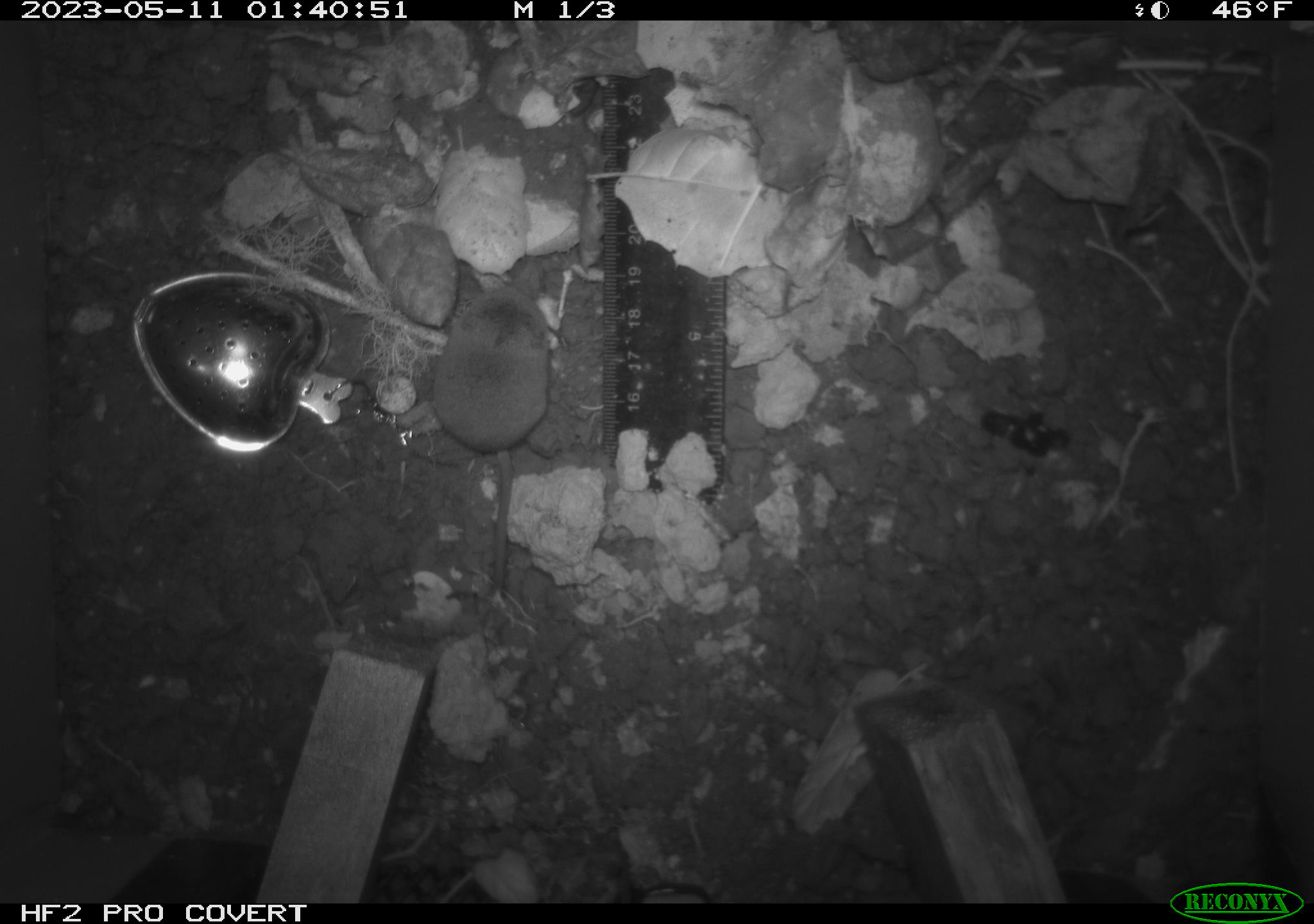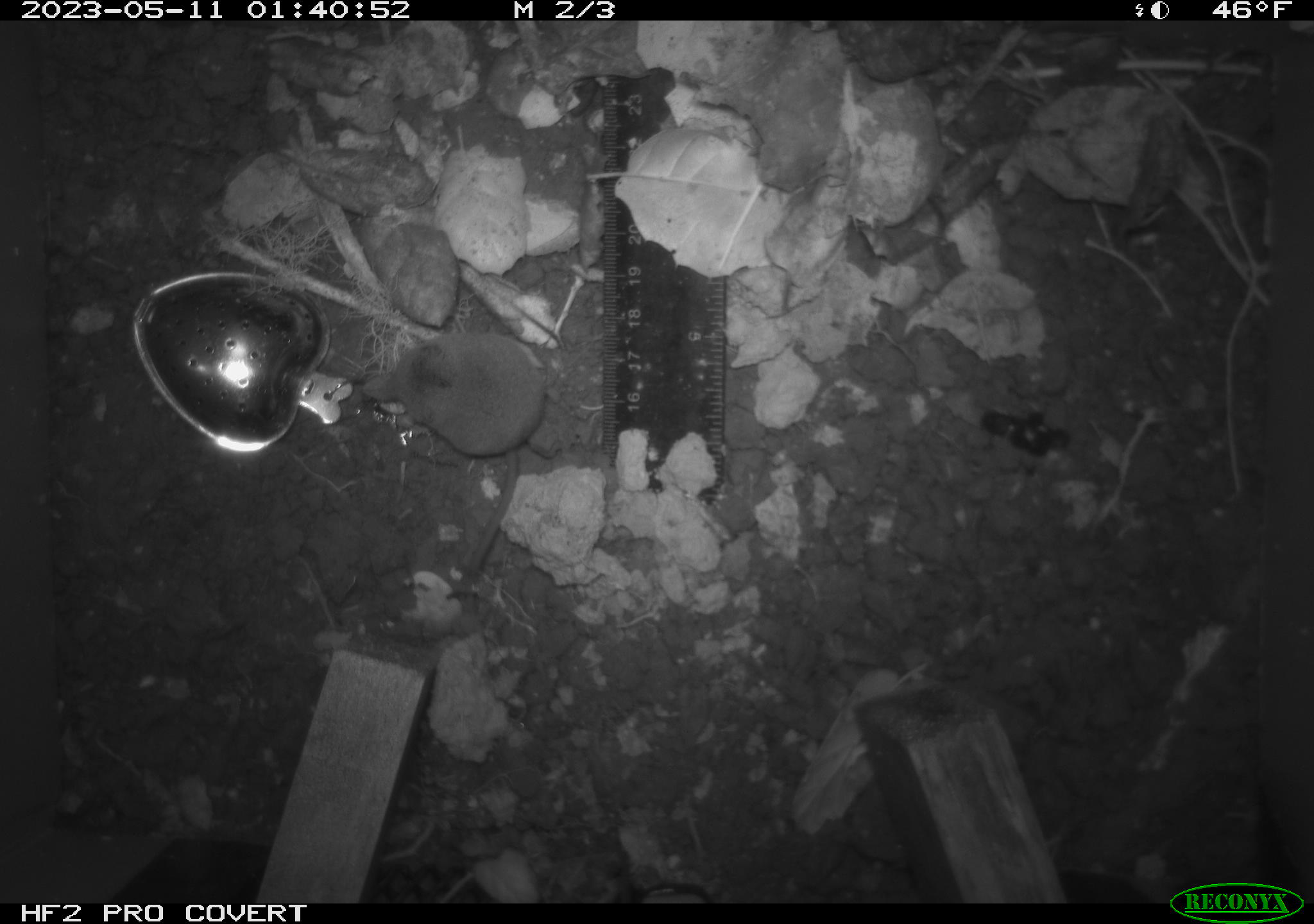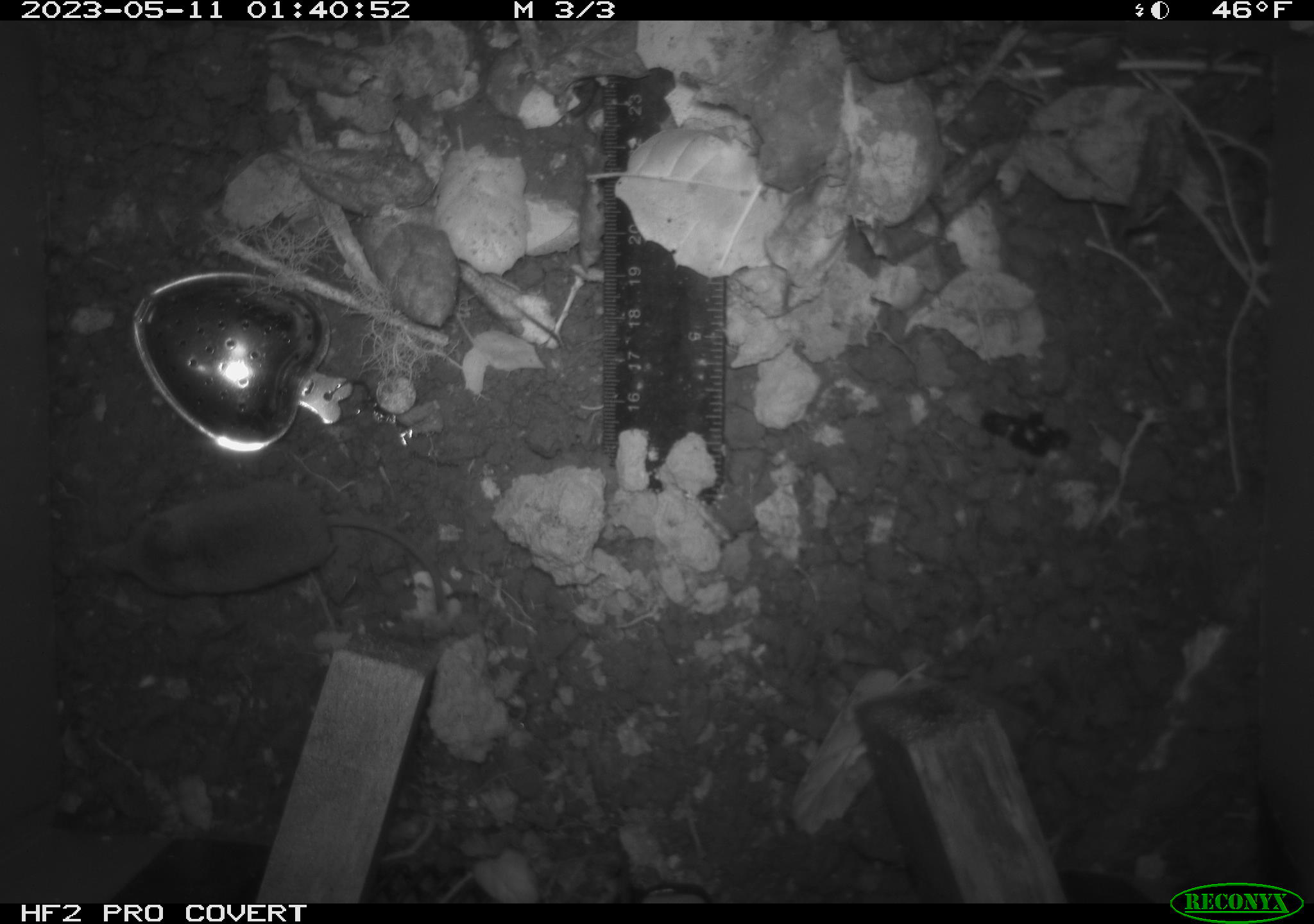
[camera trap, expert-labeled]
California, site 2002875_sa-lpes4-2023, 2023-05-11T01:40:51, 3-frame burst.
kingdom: Animalia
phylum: Chordata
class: Mammalia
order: Eulipotyphla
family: Soricidae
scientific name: Soricidae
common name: shrews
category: soricidae family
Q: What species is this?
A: Soricidae family (shrews) (Soricidae).